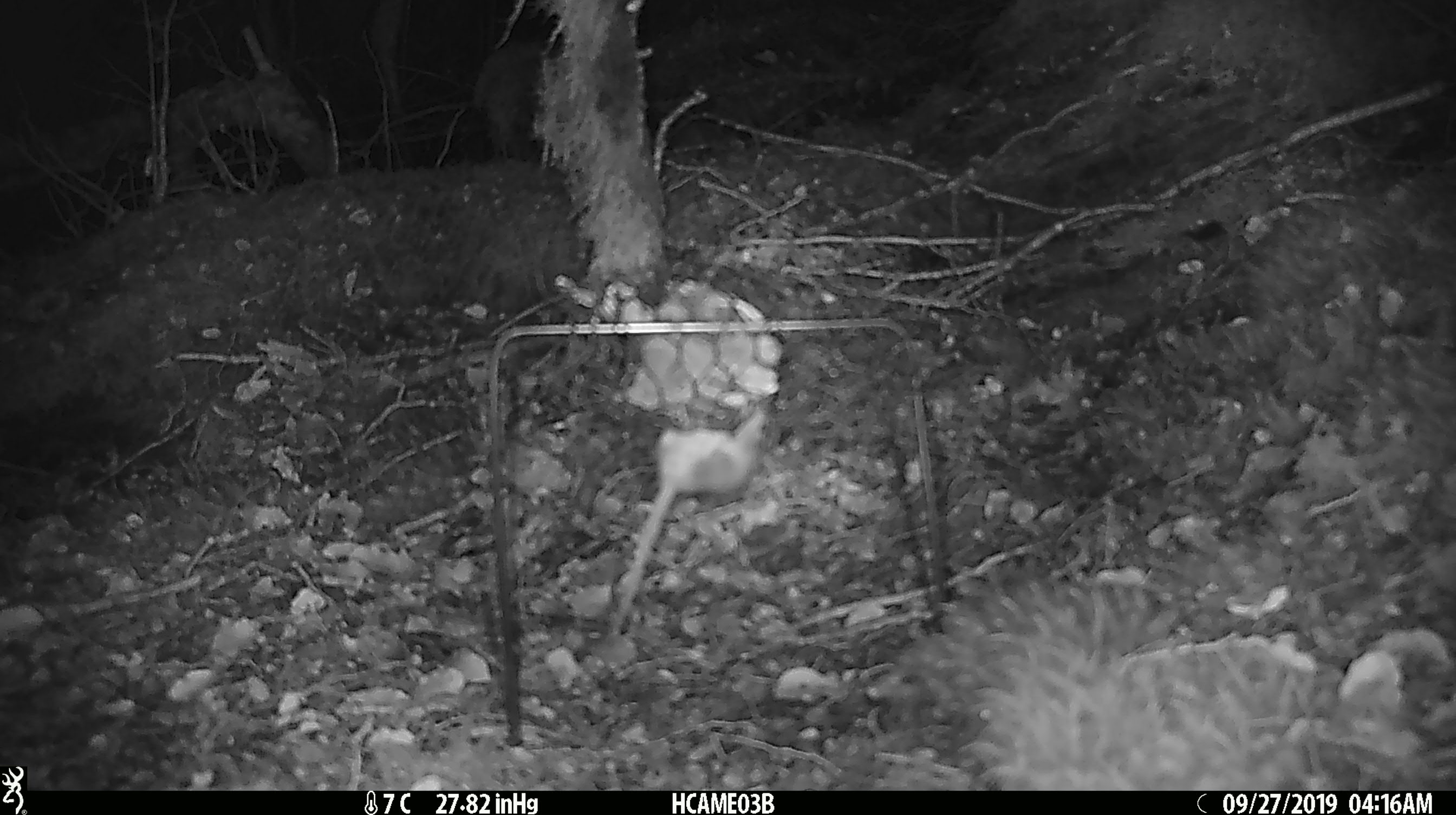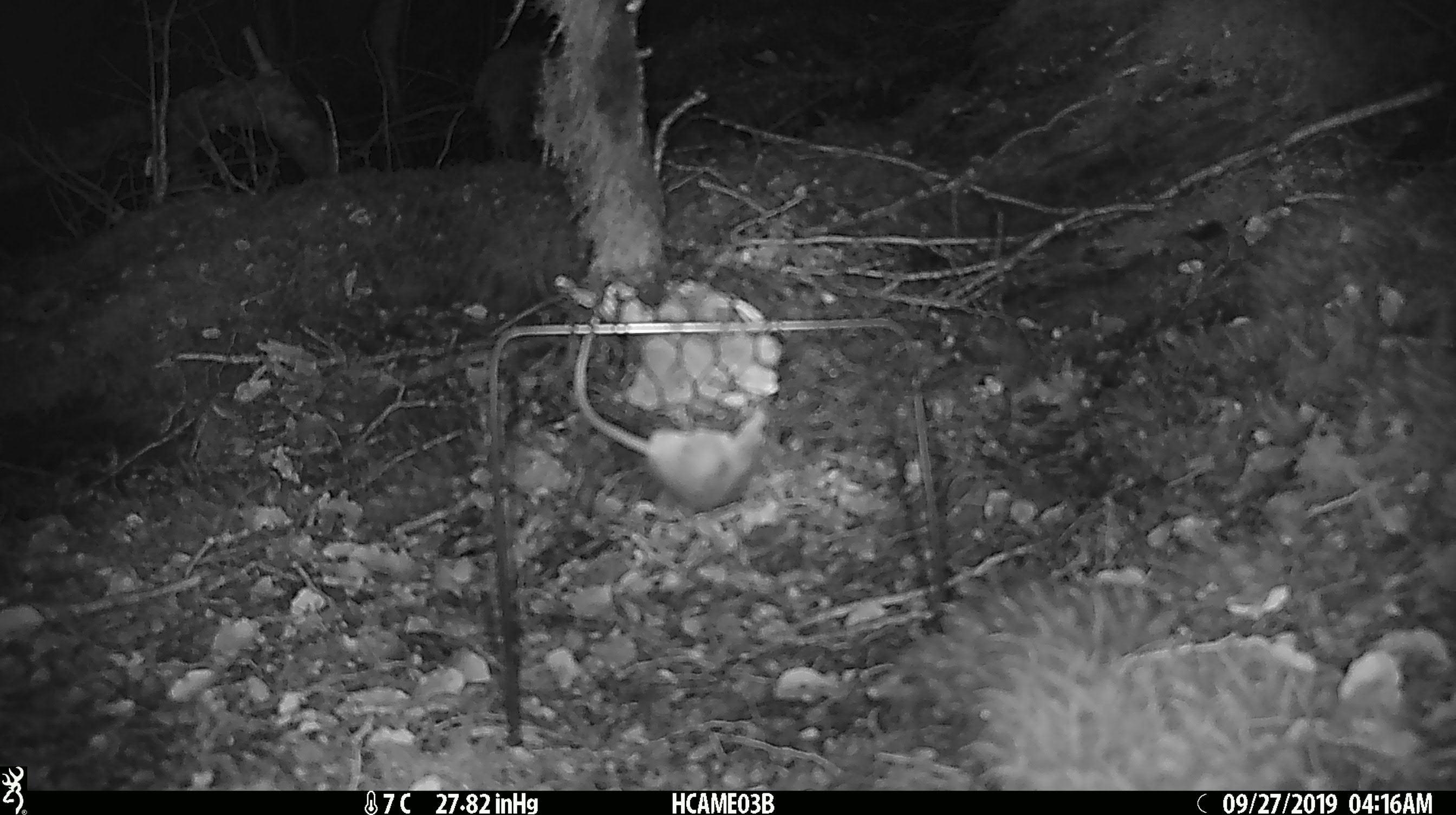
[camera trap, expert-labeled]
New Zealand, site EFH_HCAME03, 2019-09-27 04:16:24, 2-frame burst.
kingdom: Animalia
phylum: Chordata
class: Mammalia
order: Rodentia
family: Muridae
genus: Mus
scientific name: Mus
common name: mouse